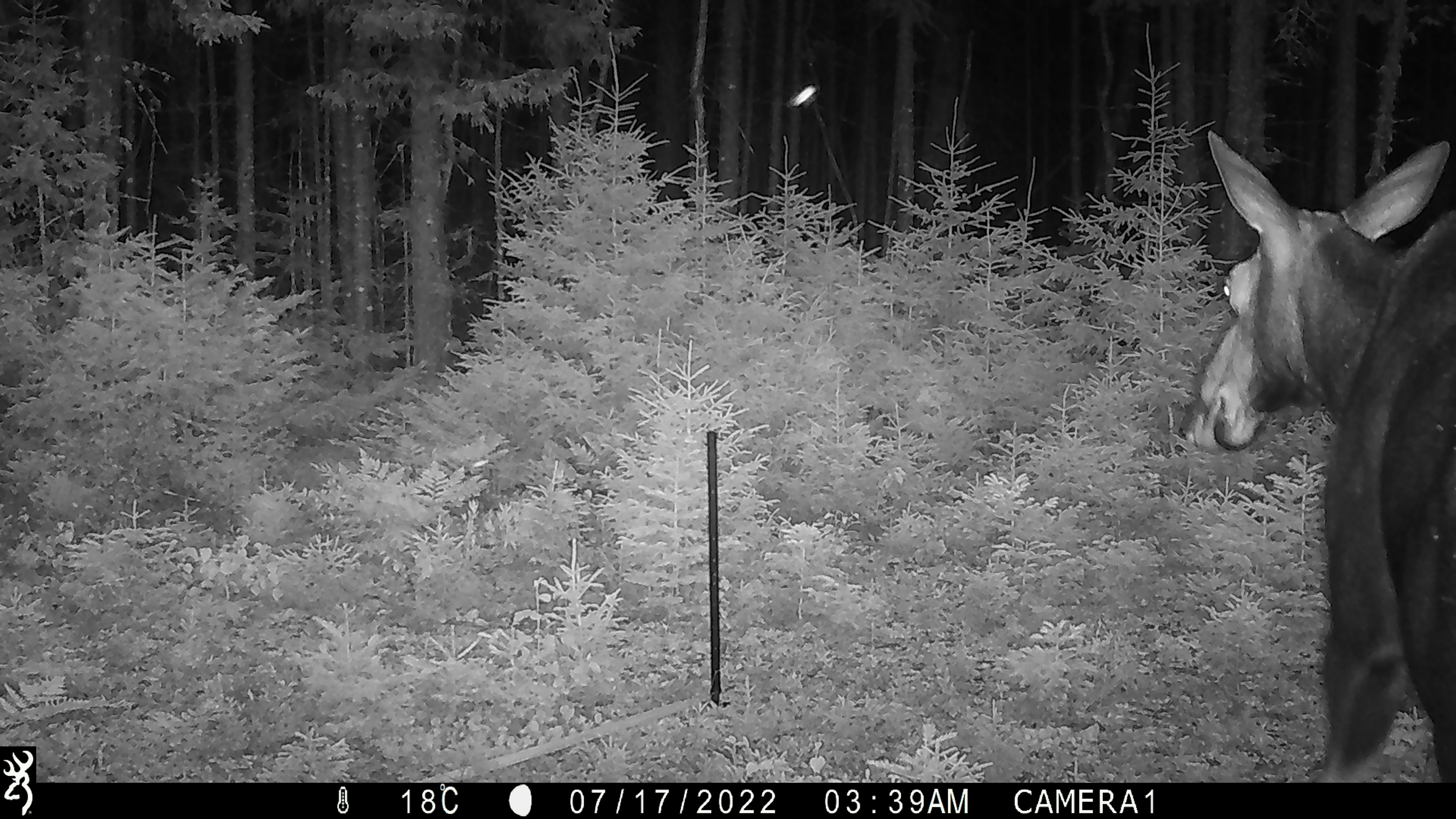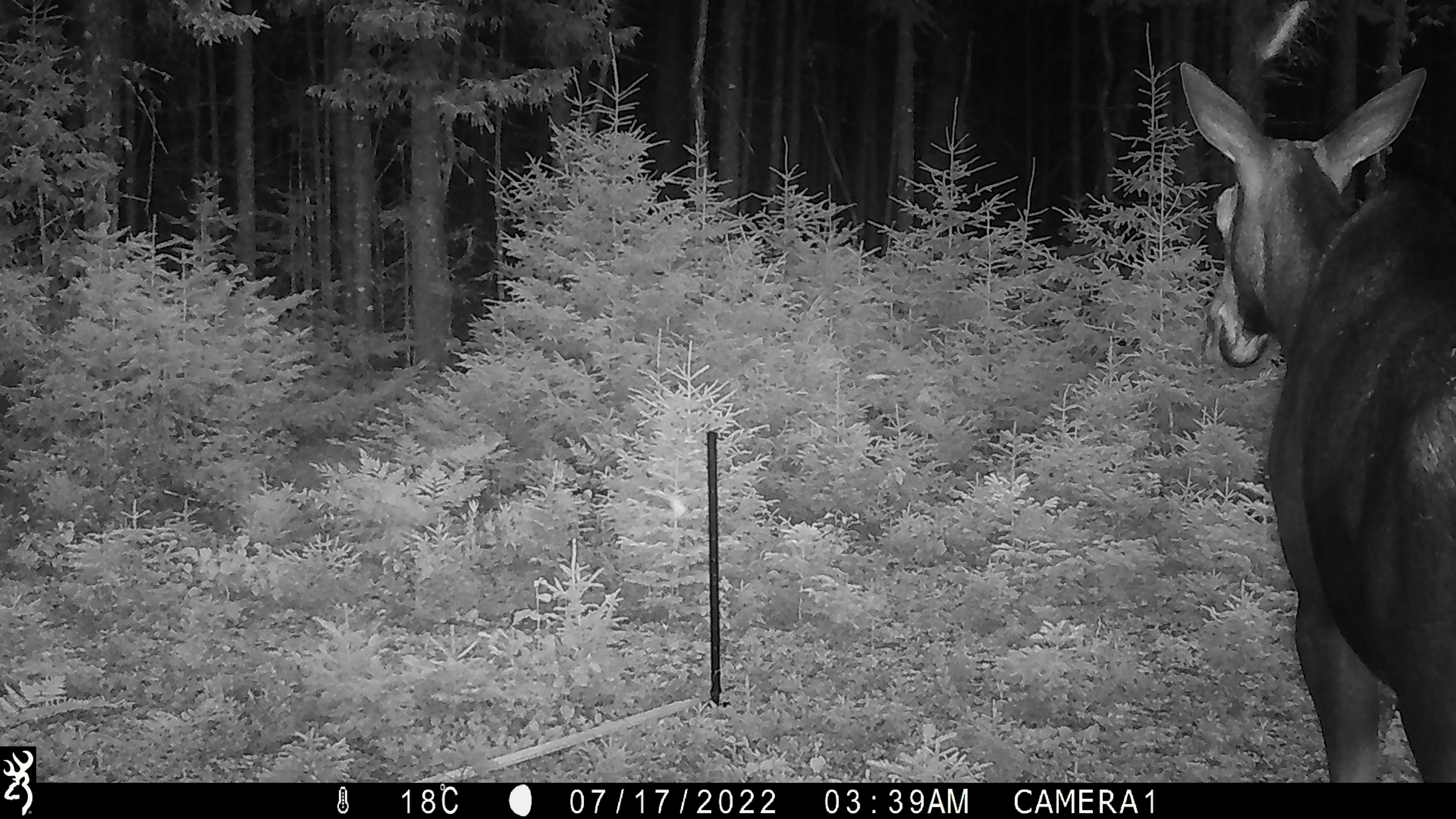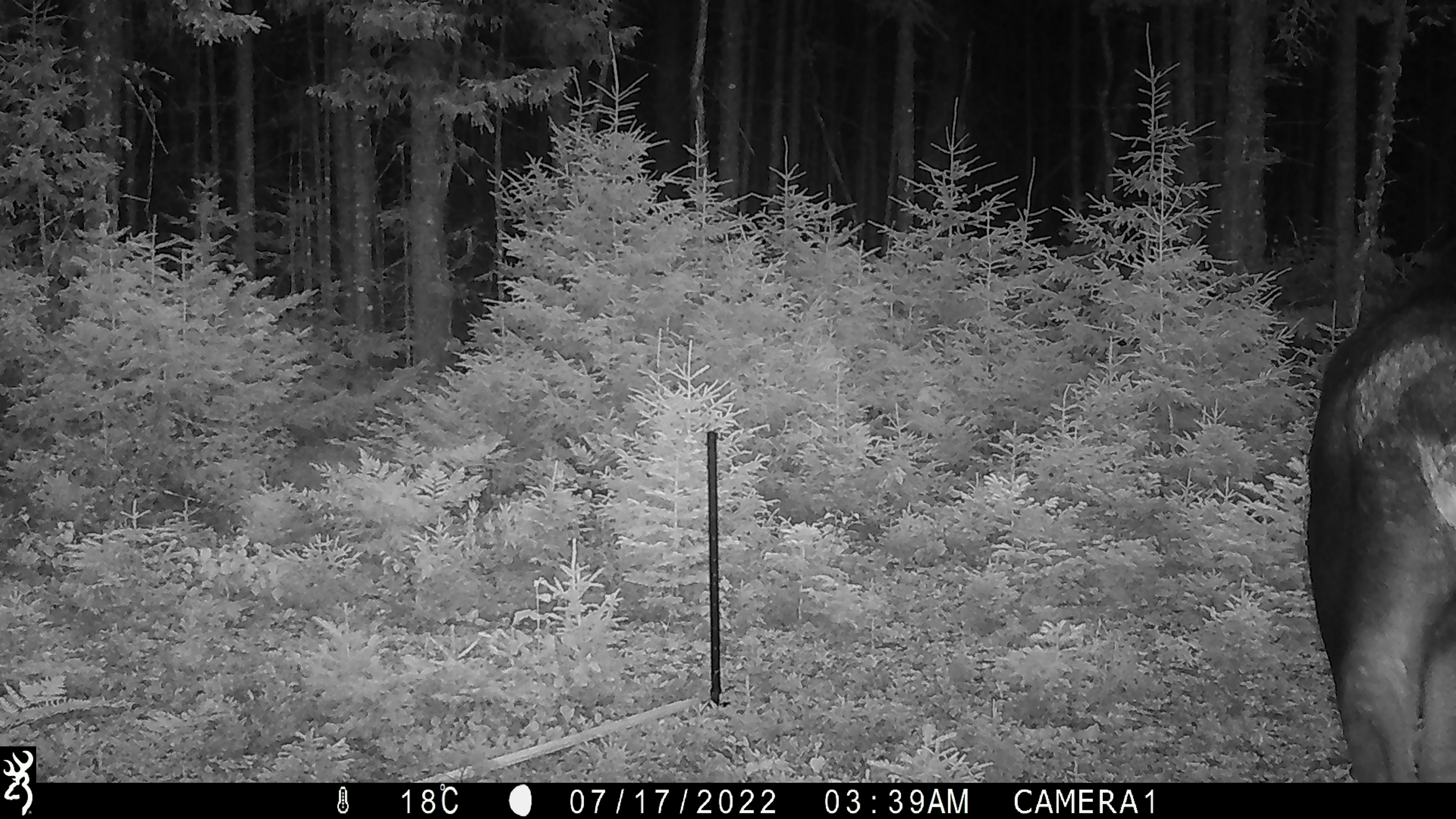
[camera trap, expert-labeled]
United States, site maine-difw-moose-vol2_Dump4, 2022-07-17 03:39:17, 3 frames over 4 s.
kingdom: Animalia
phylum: Chordata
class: Mammalia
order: Artiodactyla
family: Cervidae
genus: Alces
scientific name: Alces alces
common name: moose